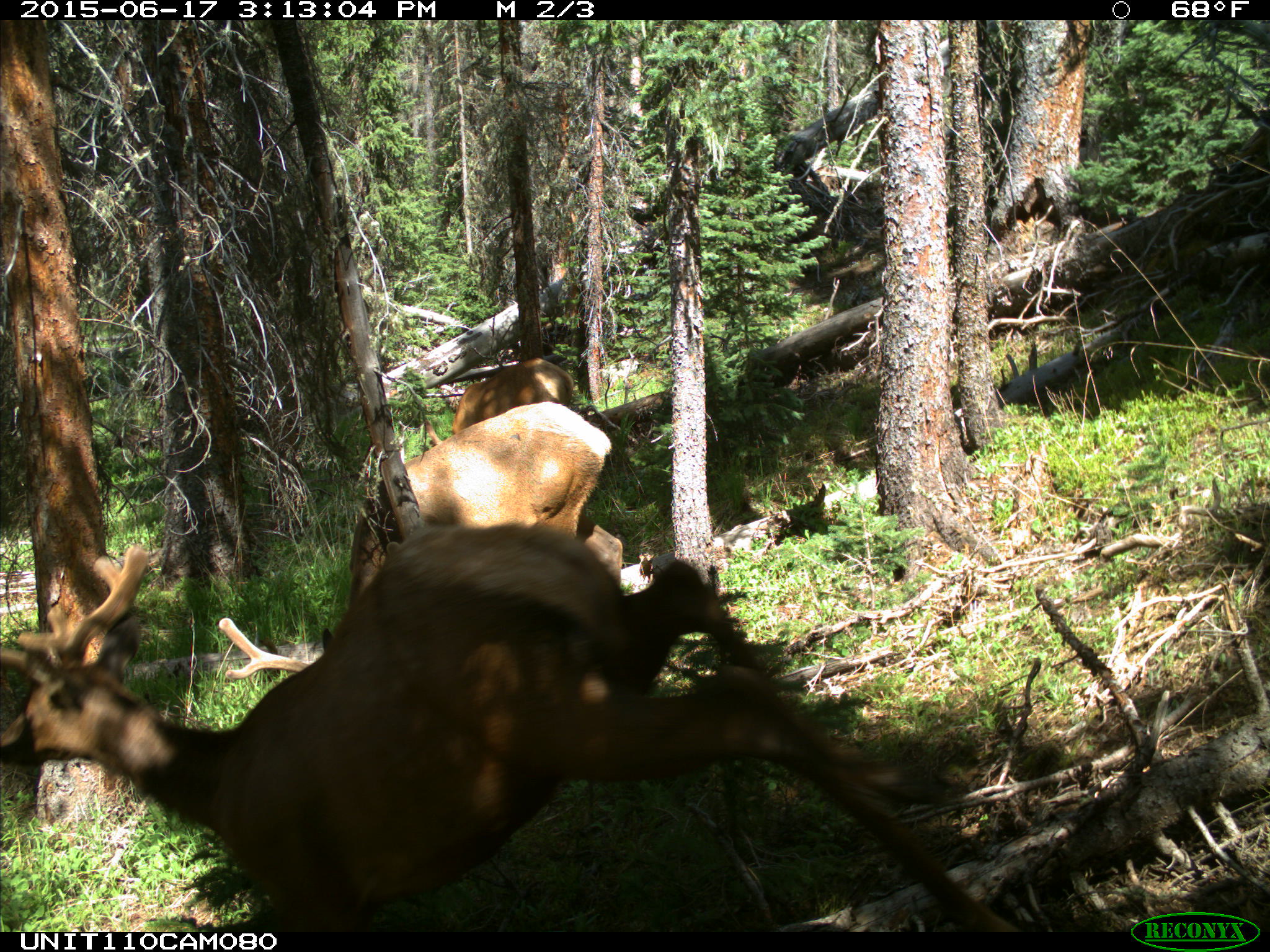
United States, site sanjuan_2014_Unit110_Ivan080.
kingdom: Animalia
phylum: Chordata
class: Mammalia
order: Artiodactyla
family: Cervidae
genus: Cervus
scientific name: Cervus elaphus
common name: red deer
Cervus elaphus (red deer).